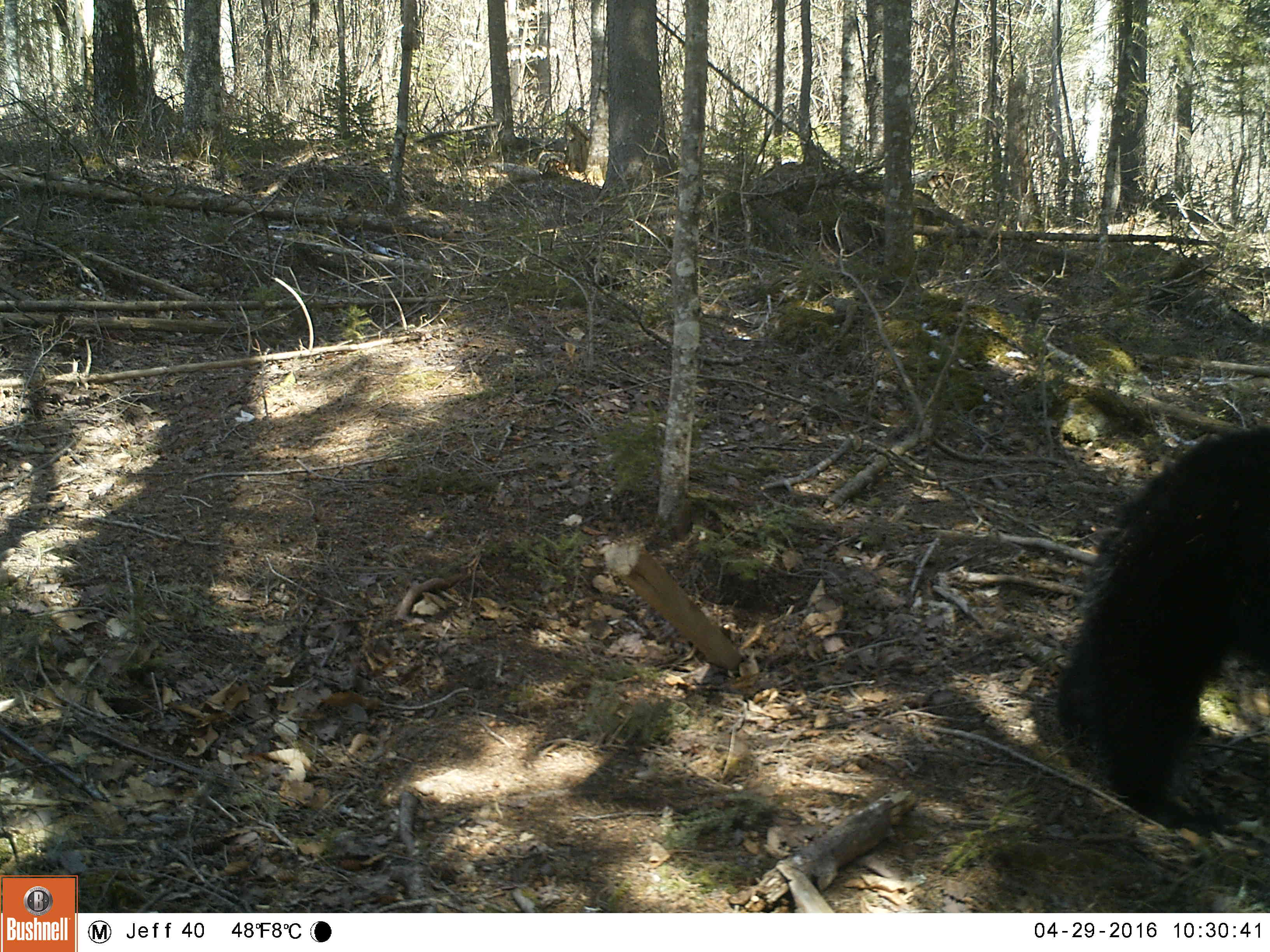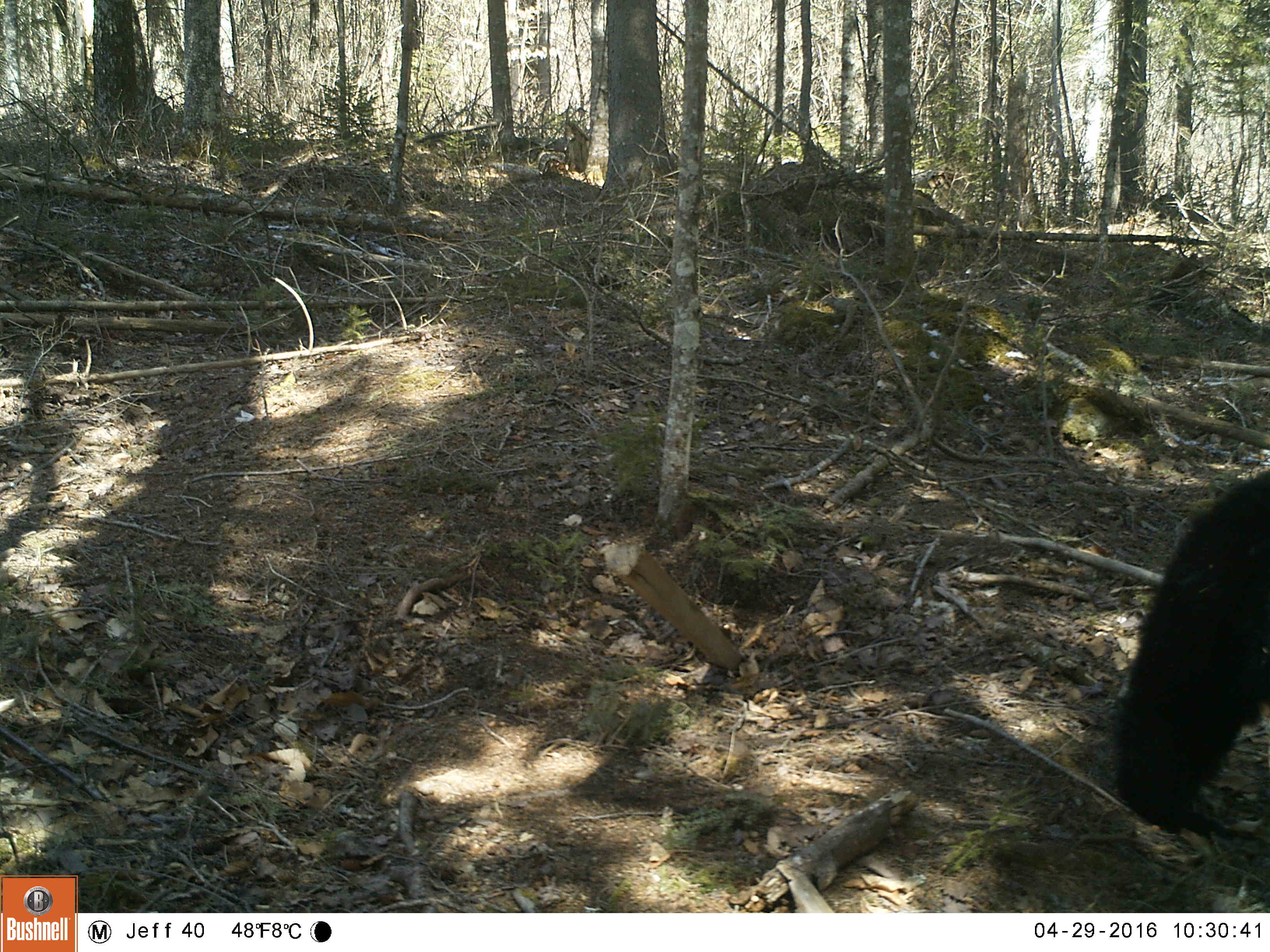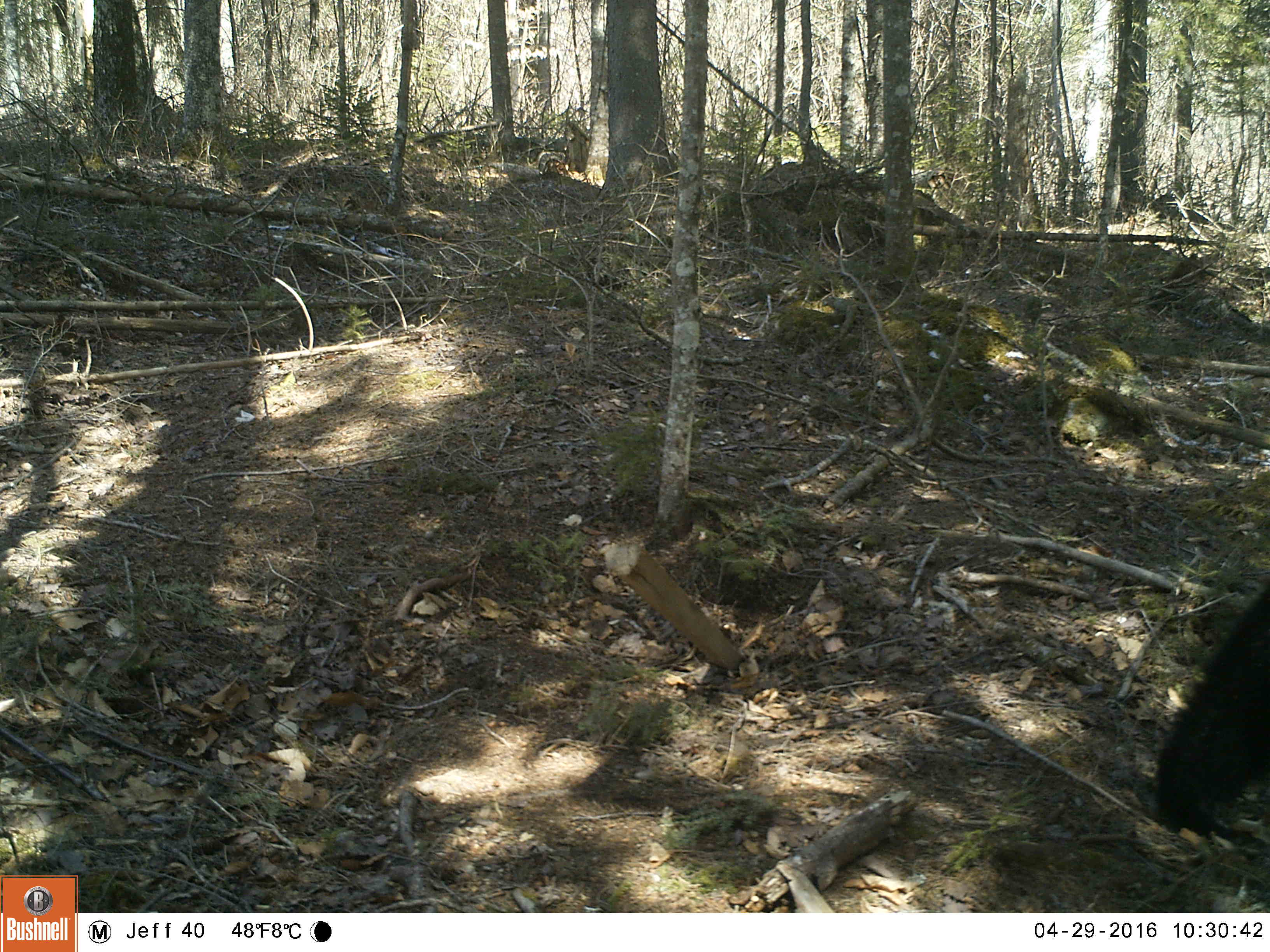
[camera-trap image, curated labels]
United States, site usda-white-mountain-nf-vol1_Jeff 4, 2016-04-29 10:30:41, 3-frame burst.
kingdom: Animalia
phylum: Chordata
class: Mammalia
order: Carnivora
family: Ursidae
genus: Ursus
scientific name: Ursus americanus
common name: black bear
Black bear (Ursus americanus).